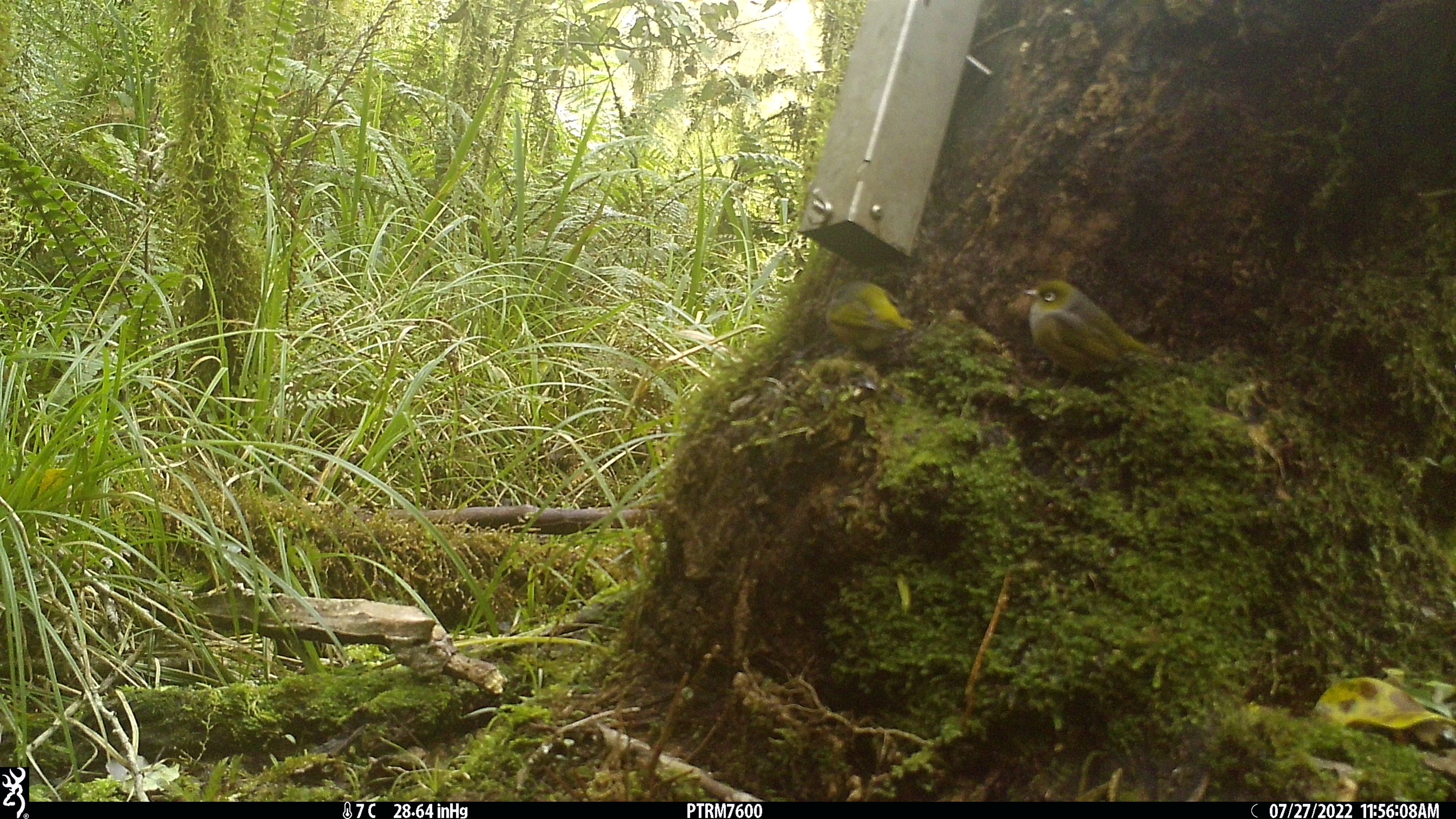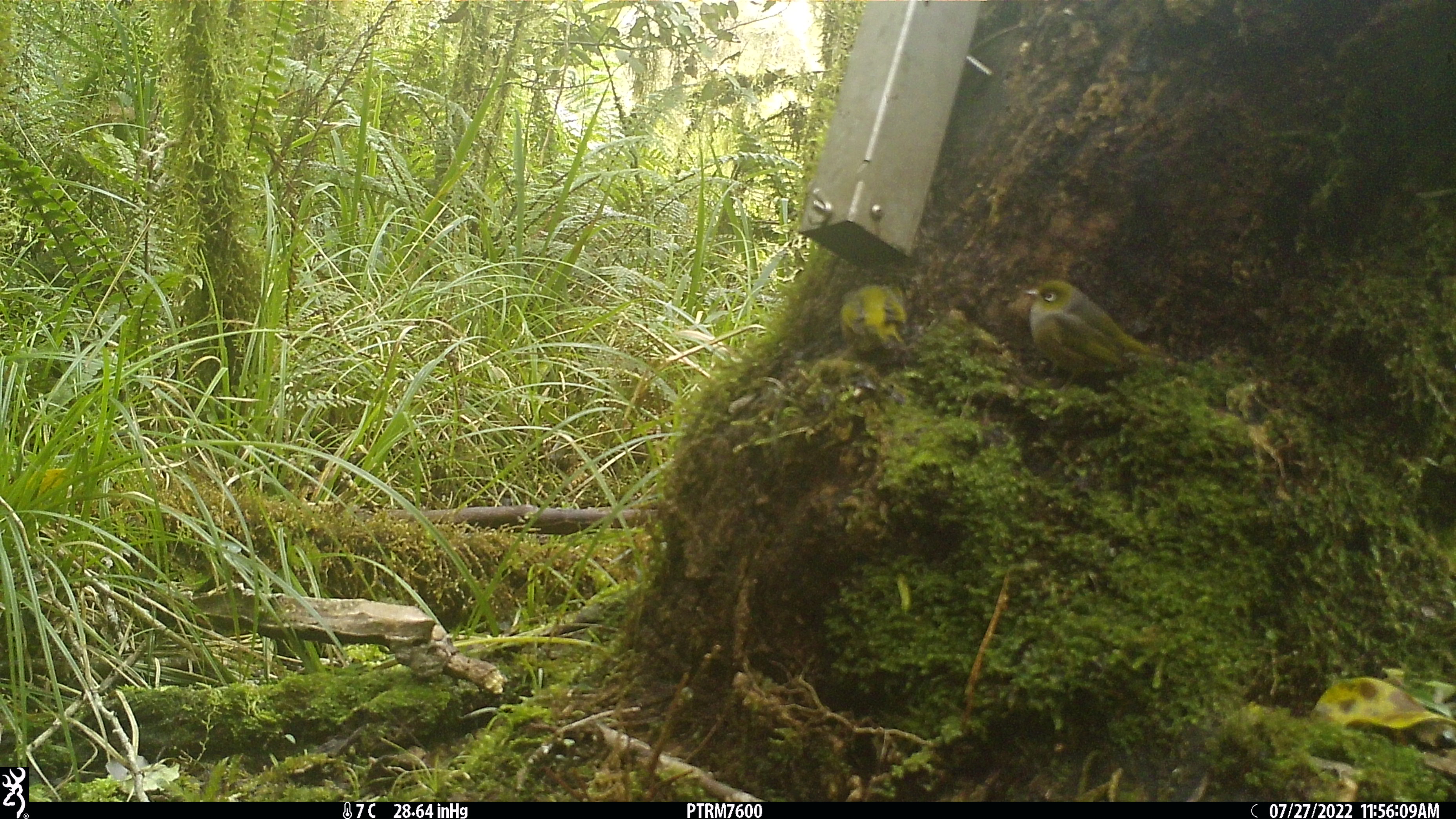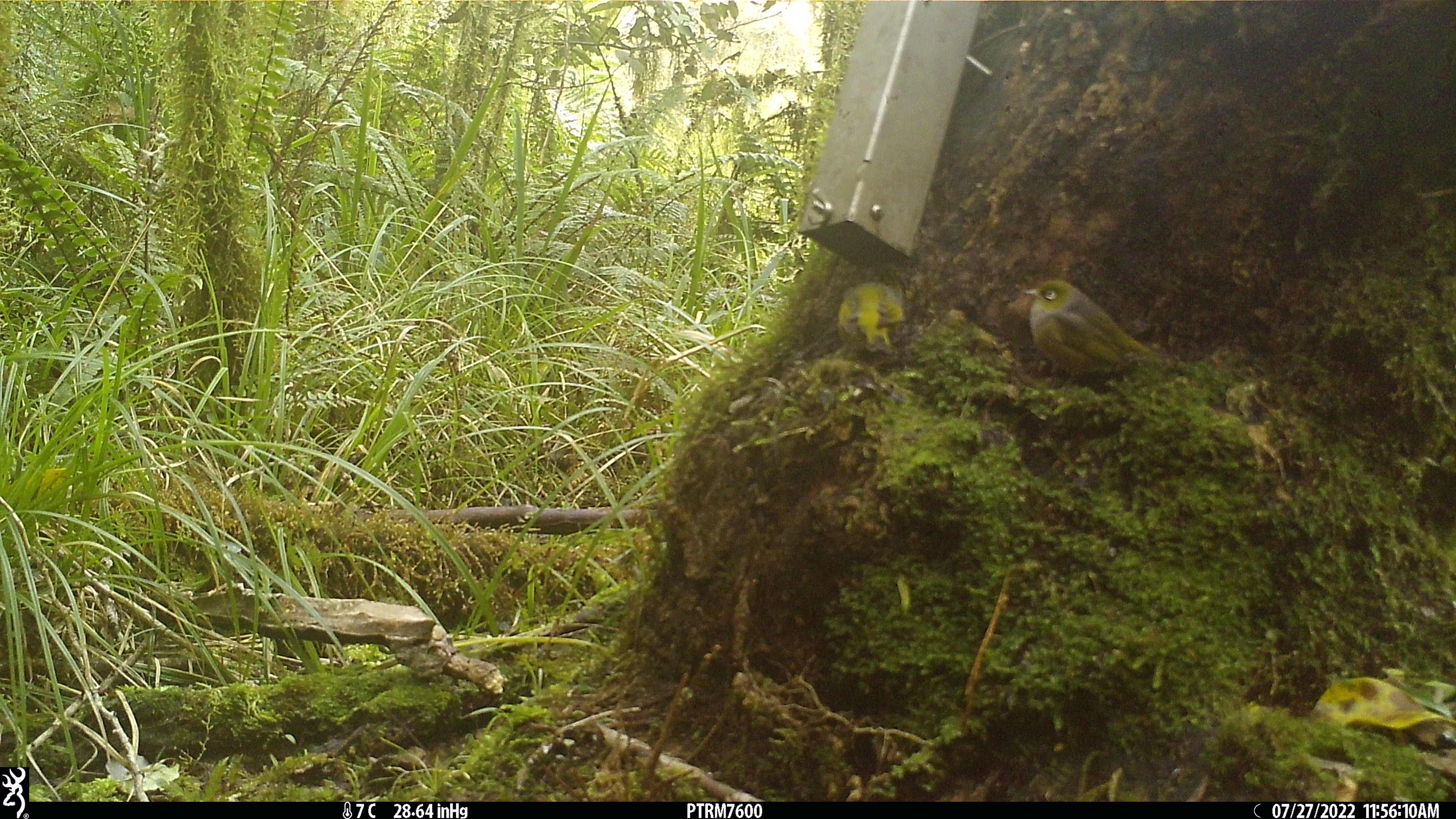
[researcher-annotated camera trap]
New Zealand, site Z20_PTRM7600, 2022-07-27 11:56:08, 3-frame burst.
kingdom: Animalia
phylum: Chordata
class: Aves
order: Passeriformes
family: Zosteropidae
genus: Zosterops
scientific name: Zosterops lateralis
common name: silvereye